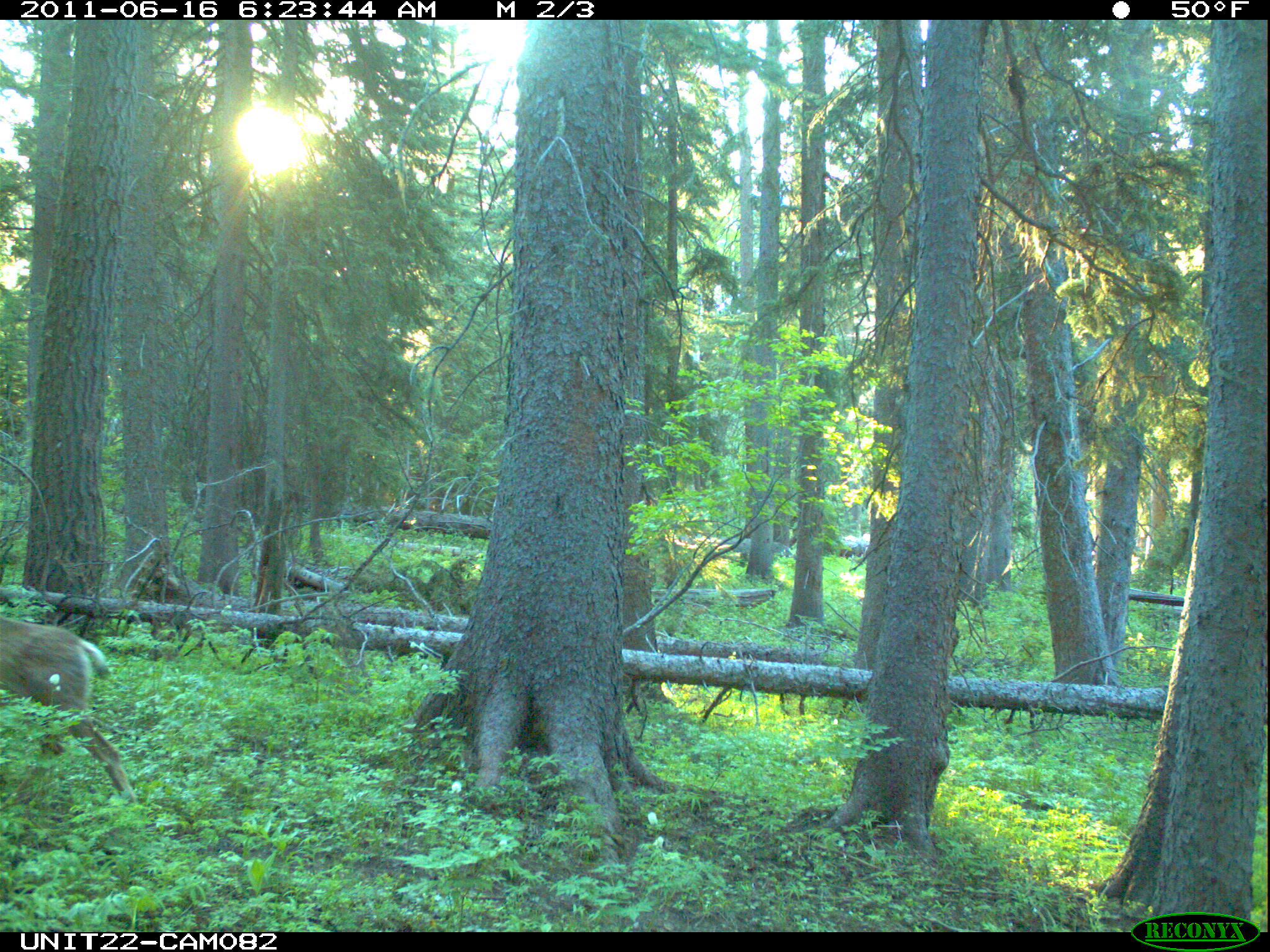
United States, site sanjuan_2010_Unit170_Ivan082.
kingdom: Animalia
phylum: Chordata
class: Mammalia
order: Artiodactyla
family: Cervidae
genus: Odocoileus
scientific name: Odocoileus hemionus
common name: mule deer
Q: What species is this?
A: Odocoileus hemionus (mule deer).